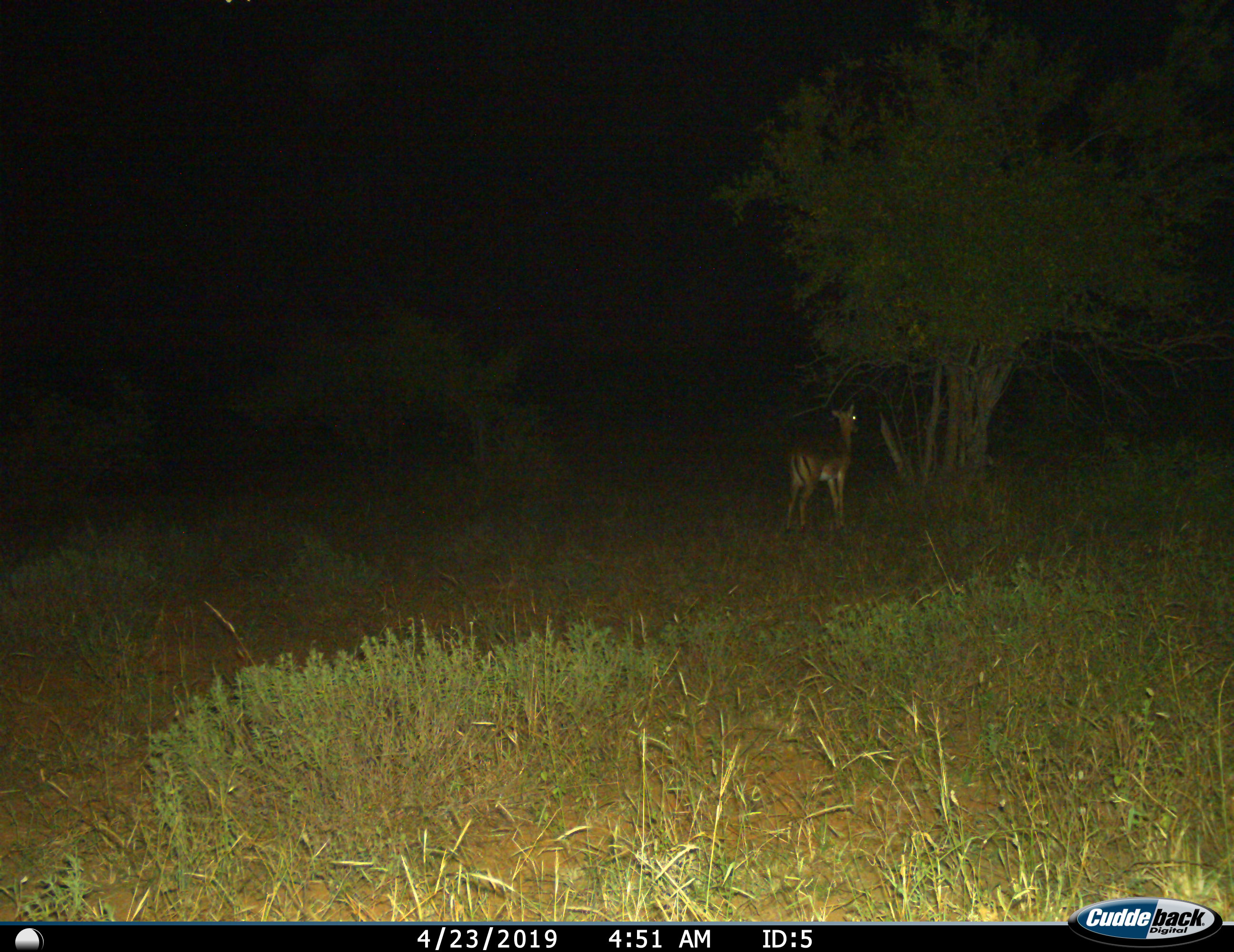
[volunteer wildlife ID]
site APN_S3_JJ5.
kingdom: Animalia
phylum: Chordata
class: Mammalia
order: Artiodactyla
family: Bovidae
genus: Aepyceros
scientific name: Aepyceros melampus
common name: impala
Impala (Aepyceros melampus), count 1. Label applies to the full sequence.